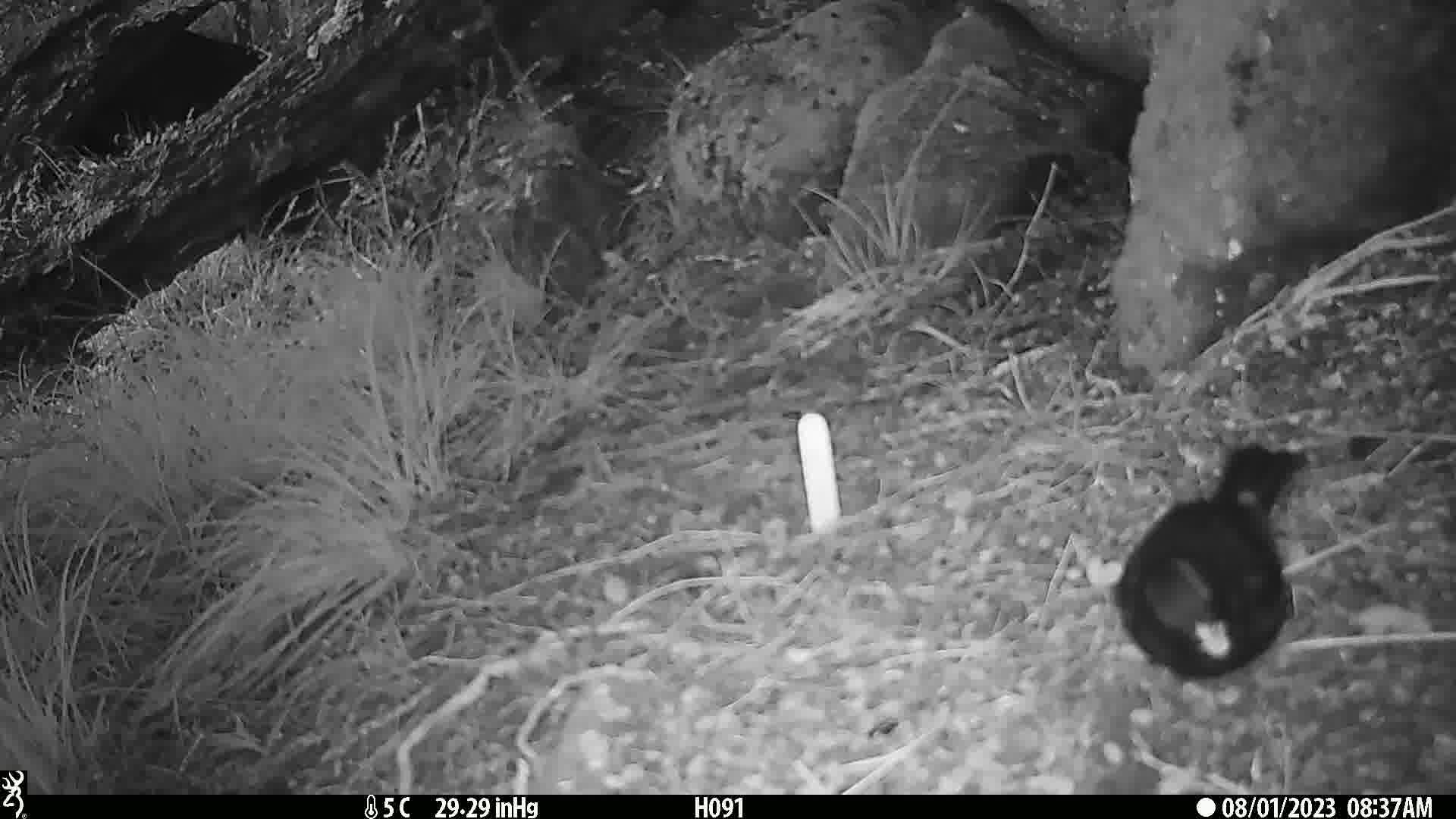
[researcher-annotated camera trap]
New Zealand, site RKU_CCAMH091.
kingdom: Animalia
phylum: Chordata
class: Aves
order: Passeriformes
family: Turdidae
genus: Turdus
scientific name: Turdus merula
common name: eurasian blackbird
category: blackbird